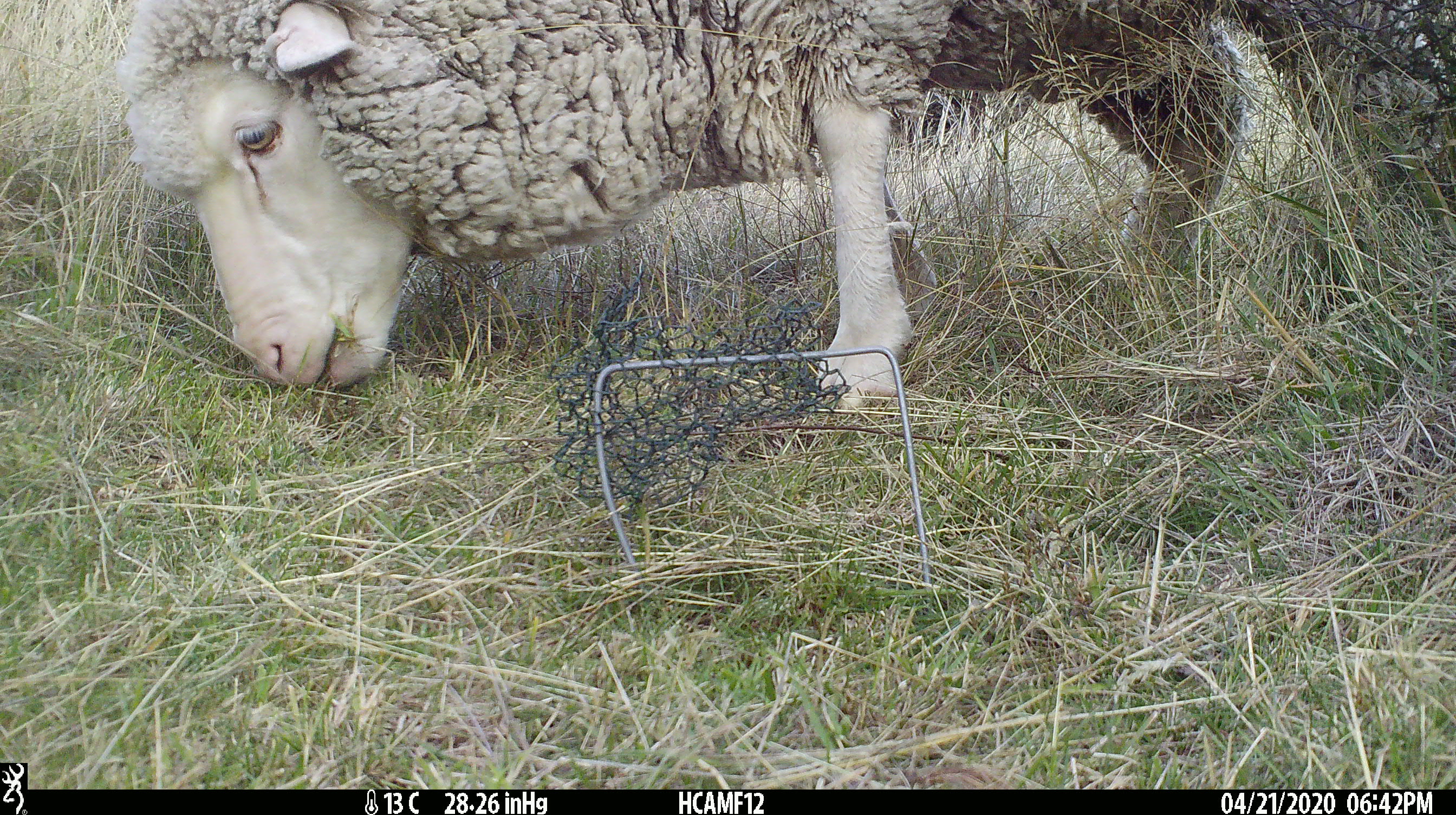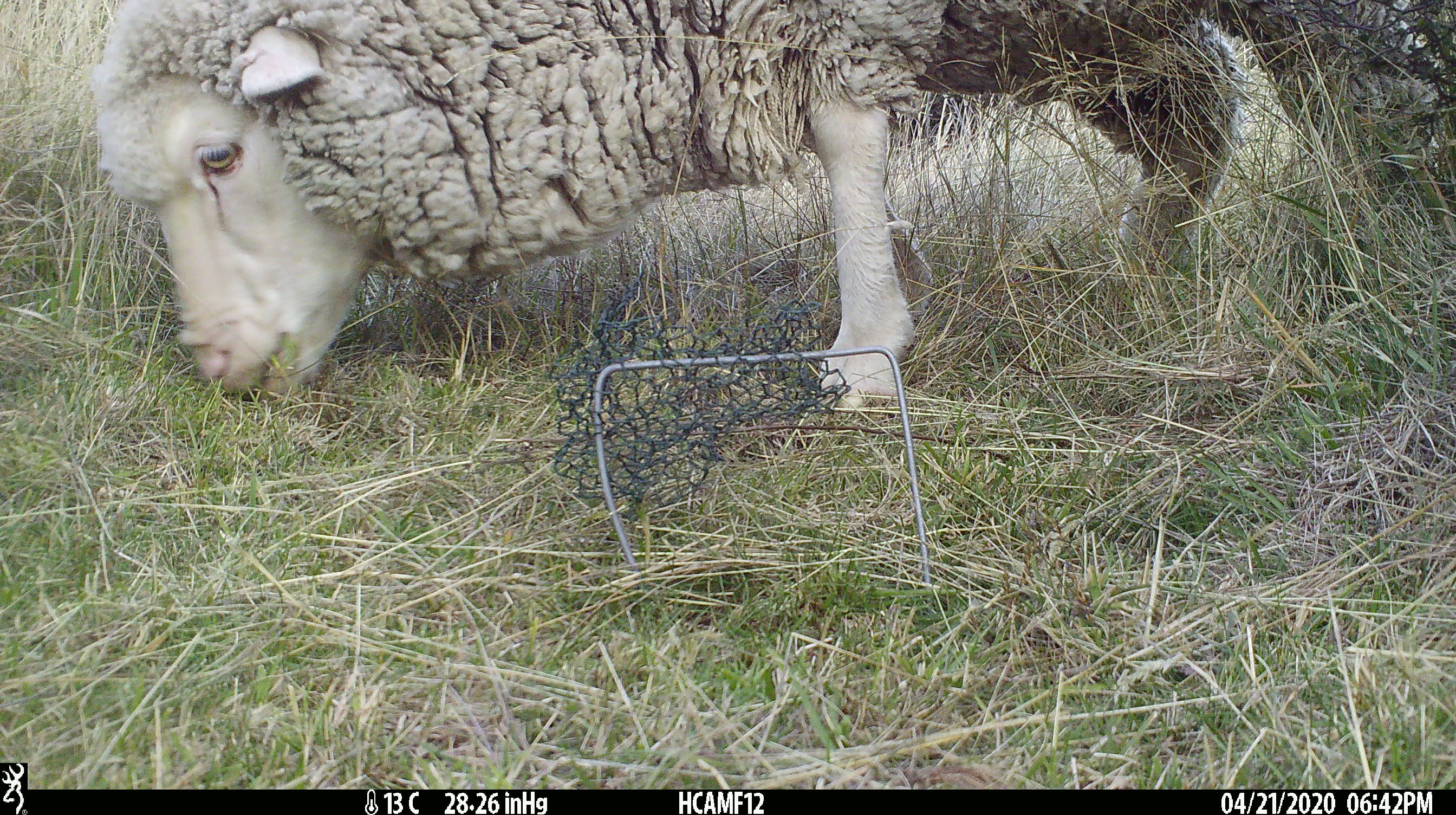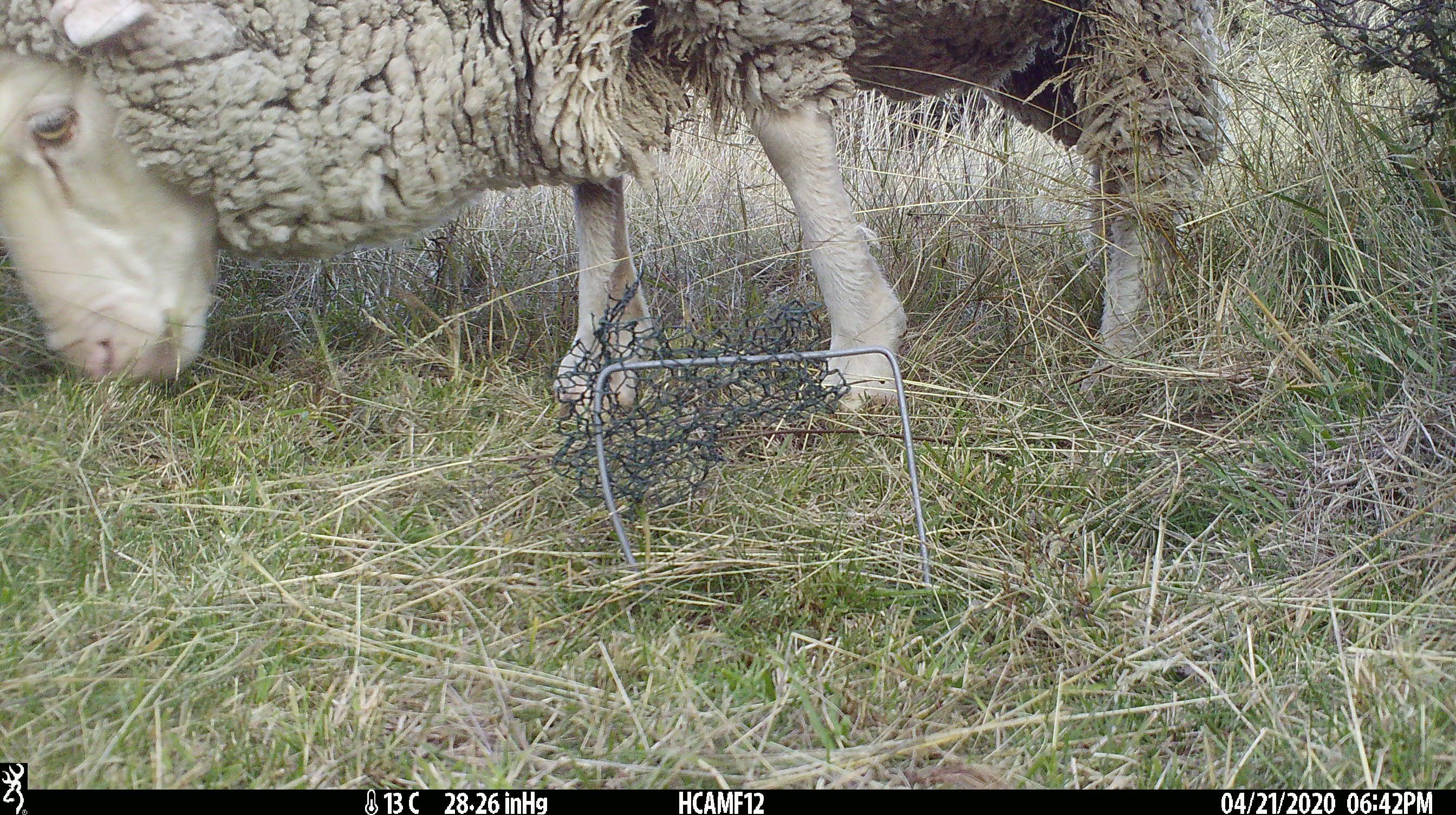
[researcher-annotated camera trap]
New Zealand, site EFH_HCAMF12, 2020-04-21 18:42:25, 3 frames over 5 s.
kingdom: Animalia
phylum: Chordata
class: Mammalia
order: Artiodactyla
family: Bovidae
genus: Ovis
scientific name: Ovis aries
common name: domestic sheep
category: sheep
Sheep (domestic sheep) (Ovis aries).